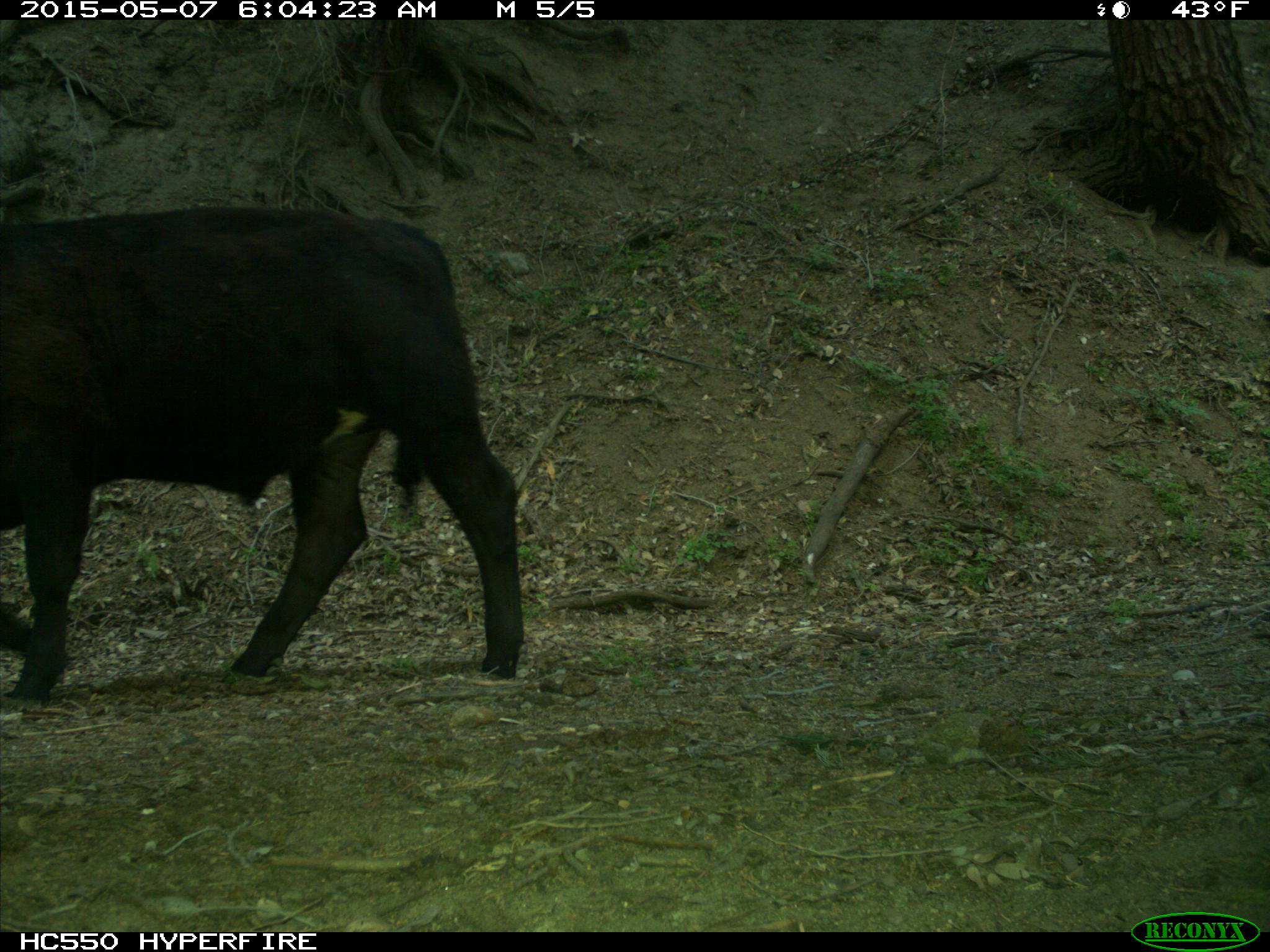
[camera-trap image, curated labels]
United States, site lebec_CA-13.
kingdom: Animalia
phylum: Chordata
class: Mammalia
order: Artiodactyla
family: Bovidae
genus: Bos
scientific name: Bos taurus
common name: domestic cow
Bos taurus (domestic cow).